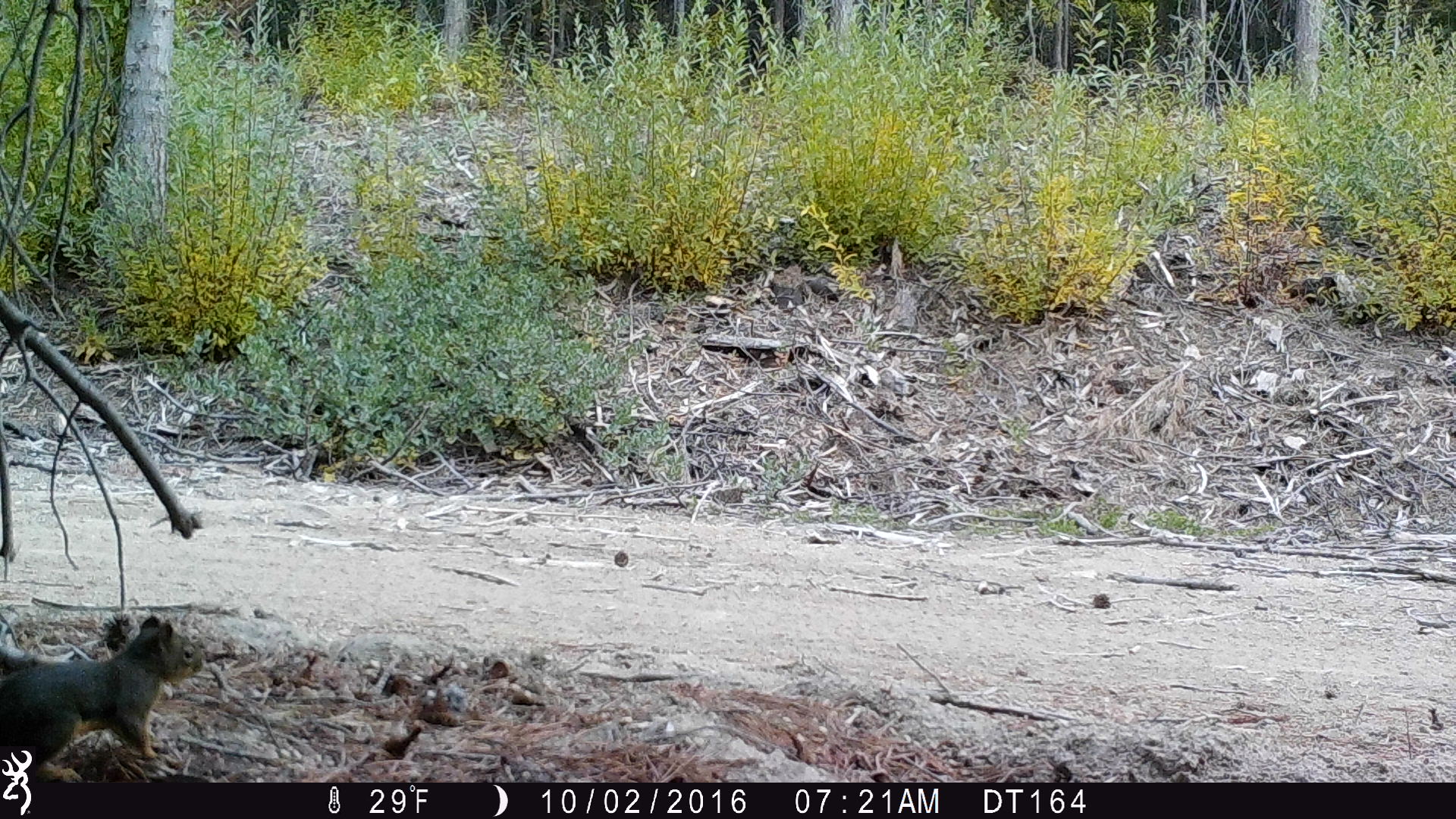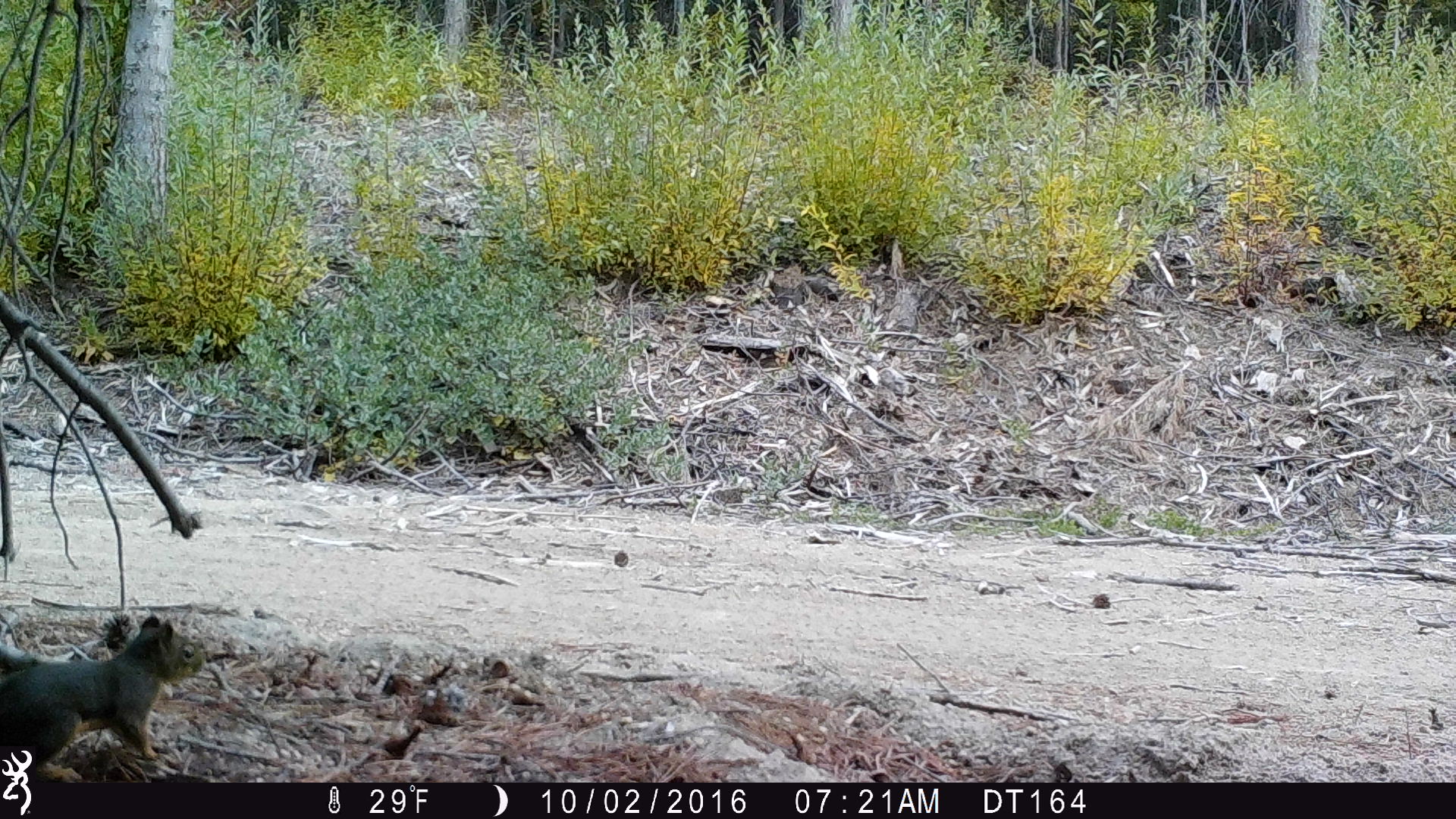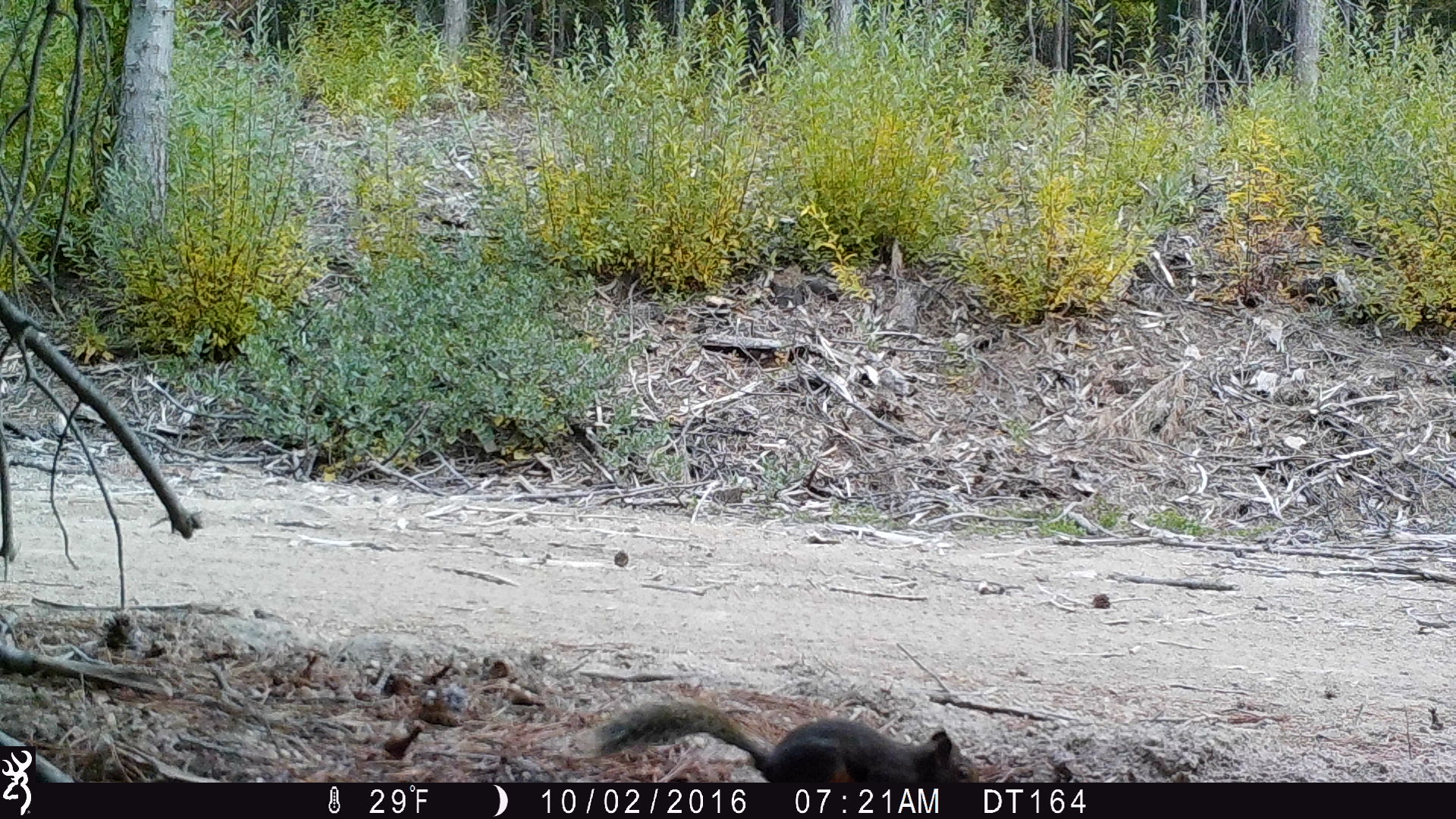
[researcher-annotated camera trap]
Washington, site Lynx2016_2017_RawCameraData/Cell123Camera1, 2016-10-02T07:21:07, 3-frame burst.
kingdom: Animalia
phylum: Chordata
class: Mammalia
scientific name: Mammalia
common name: small mammal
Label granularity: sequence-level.